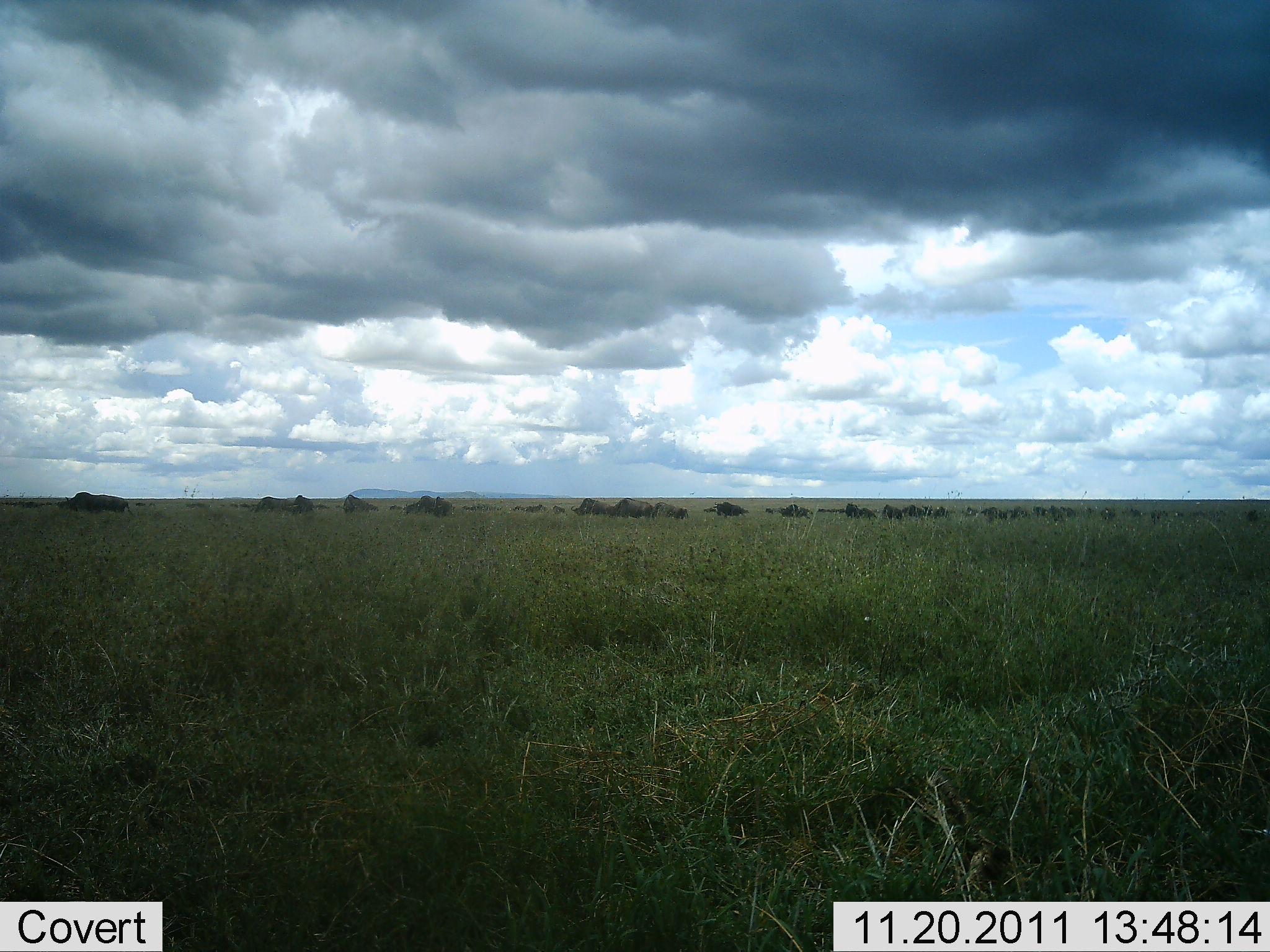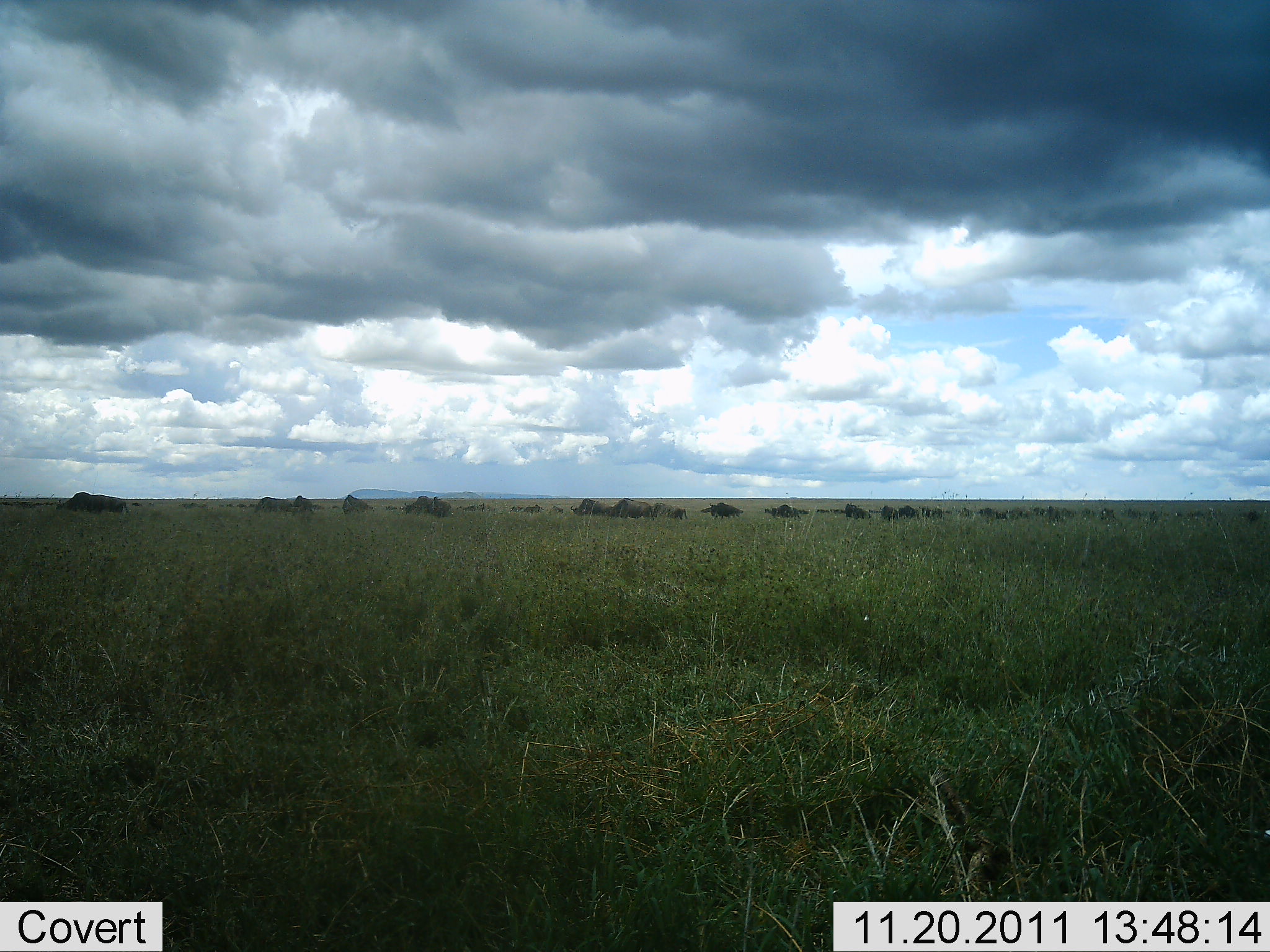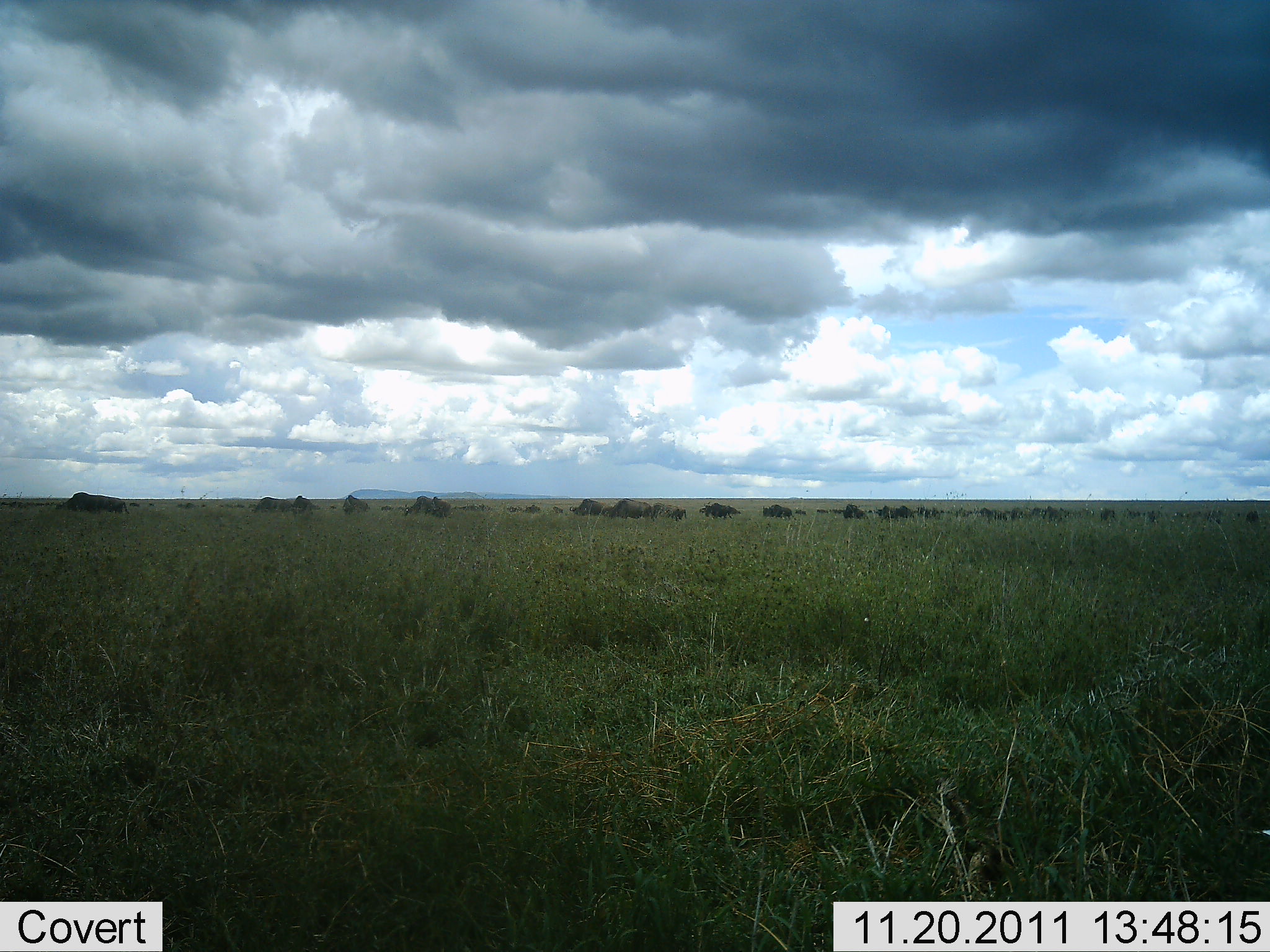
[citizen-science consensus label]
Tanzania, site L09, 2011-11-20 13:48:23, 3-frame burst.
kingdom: Animalia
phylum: Chordata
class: Mammalia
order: Artiodactyla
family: Bovidae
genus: Connochaetes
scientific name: Connochaetes taurinus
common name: blue wildebeest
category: wildebeest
Wildebeest (blue wildebeest) (Connochaetes taurinus), count 11-50. Behavior (volunteer vote fractions): standing 25%, resting 0%, moving 75%, interacting 0%. Young present (vote fraction): 0%. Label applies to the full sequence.